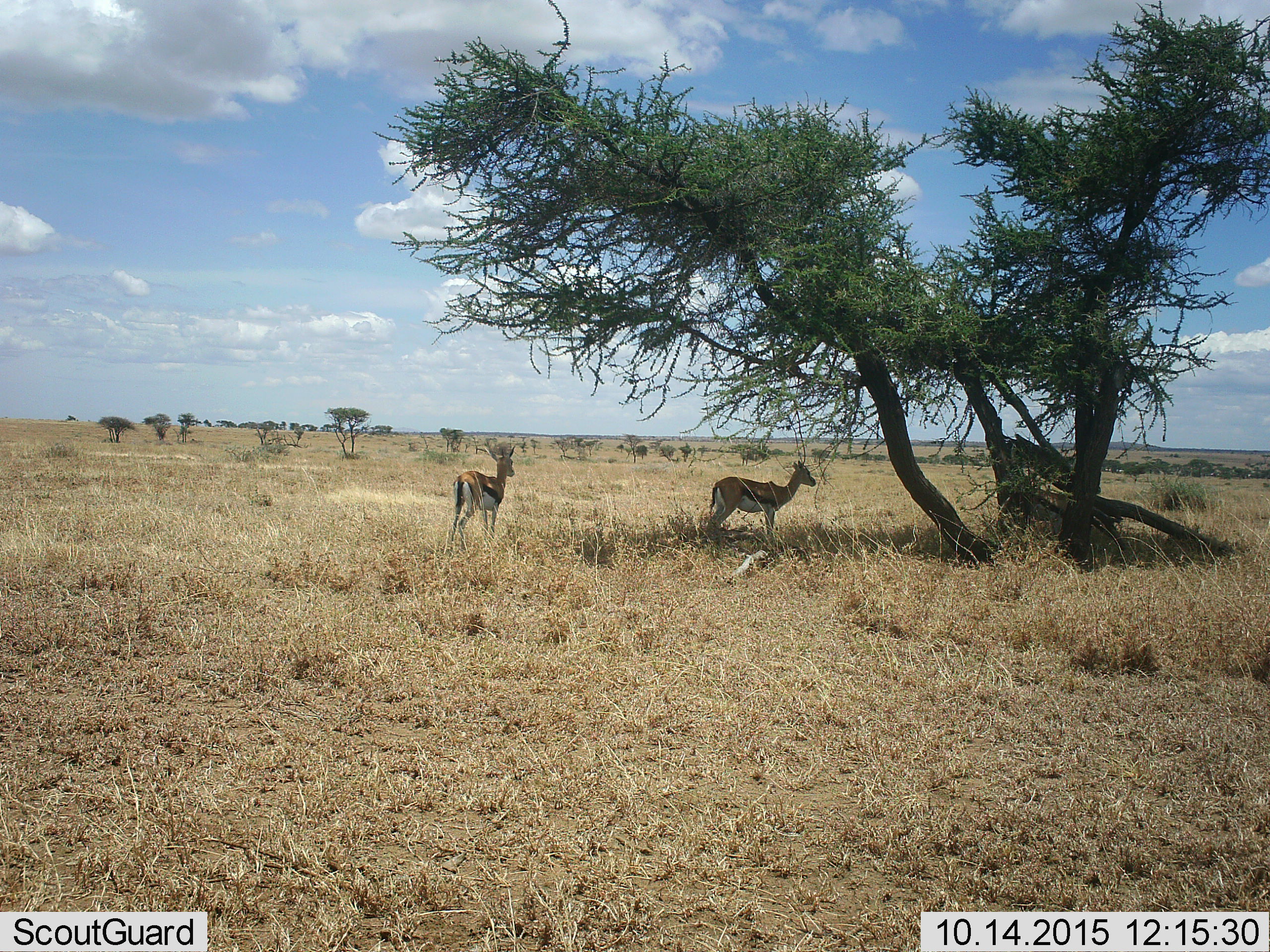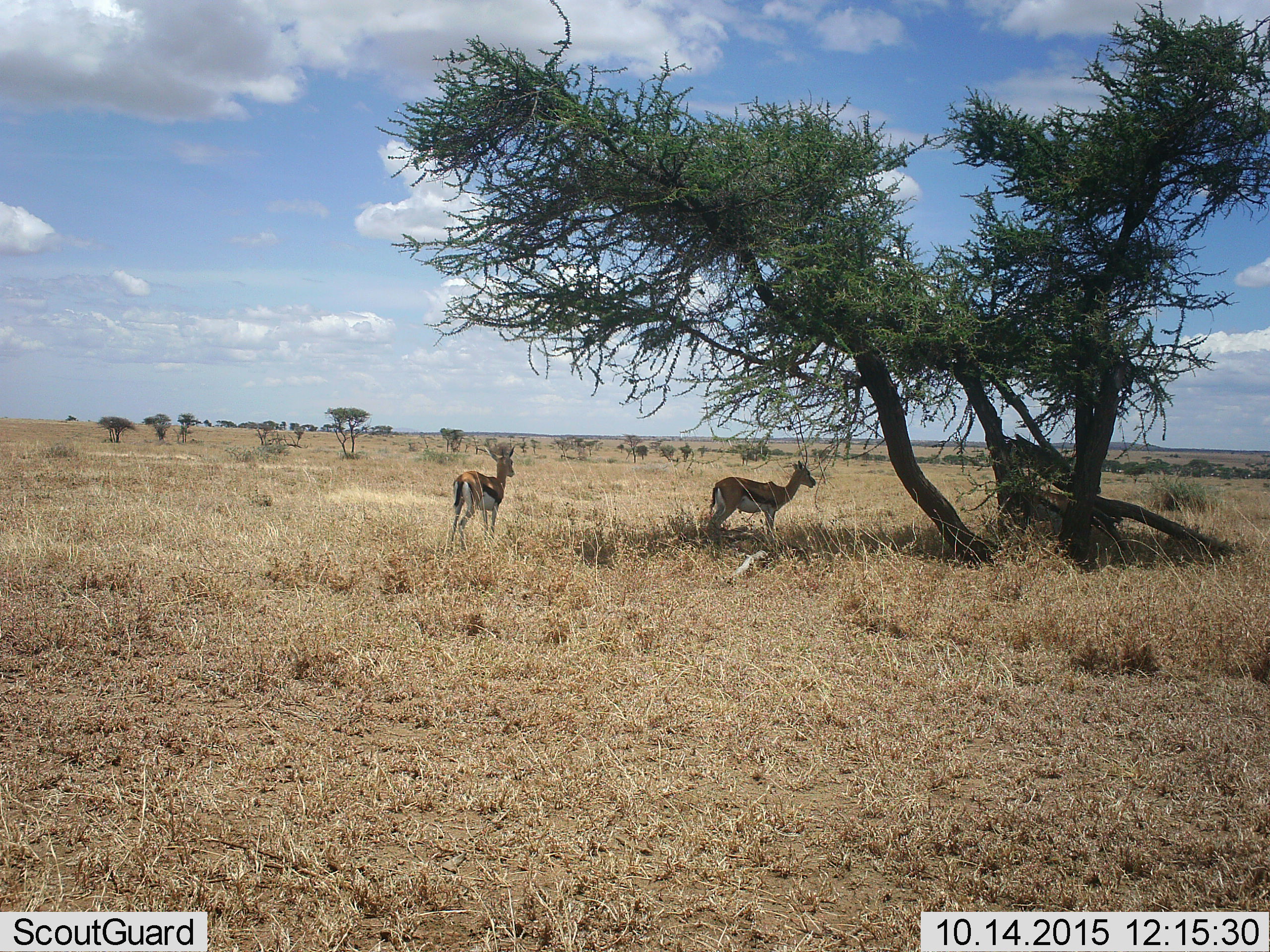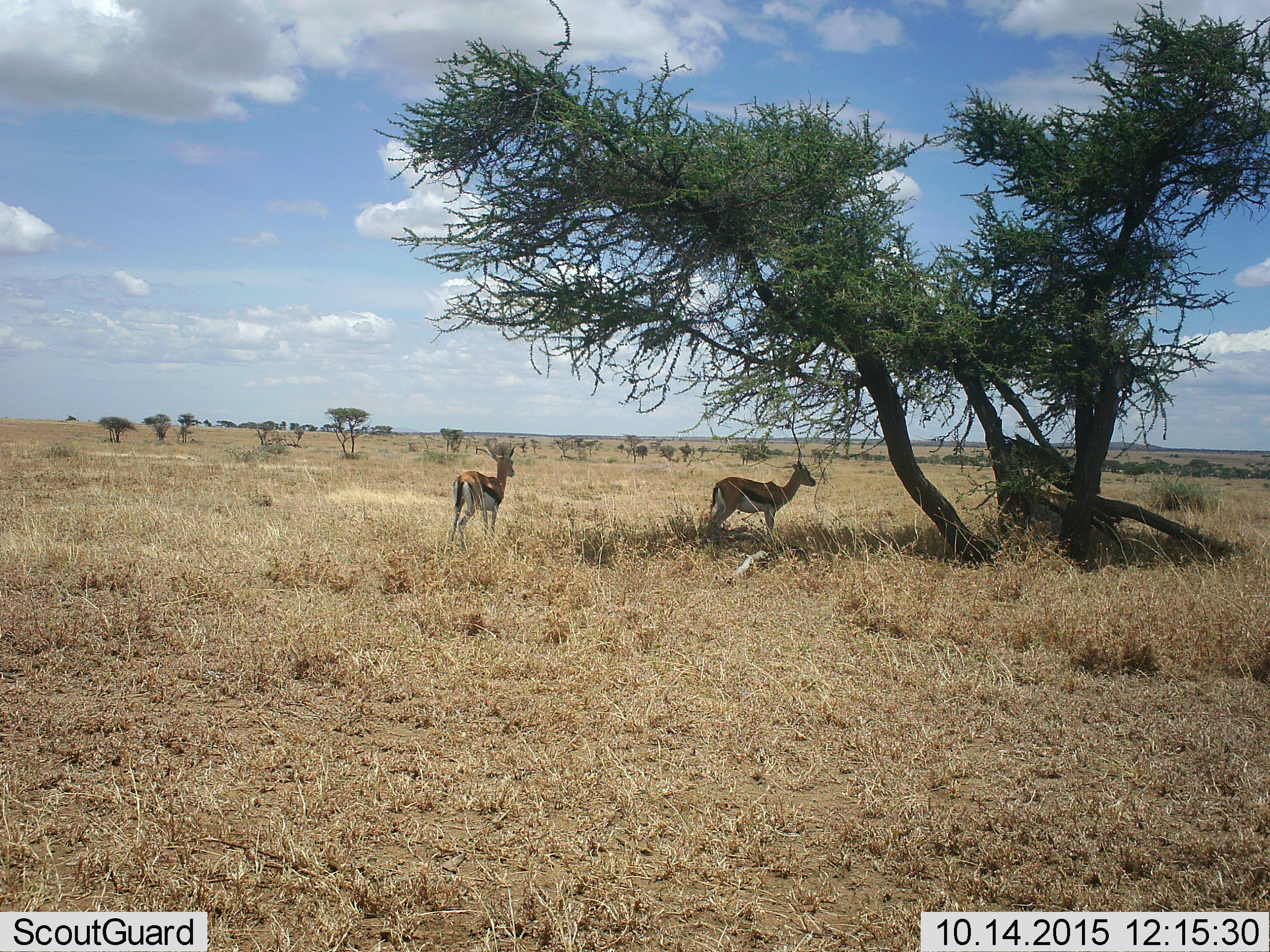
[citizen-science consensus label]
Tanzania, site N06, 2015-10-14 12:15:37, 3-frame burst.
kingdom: Animalia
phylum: Chordata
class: Mammalia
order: Artiodactyla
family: Bovidae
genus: Eudorcas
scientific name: Eudorcas thomsonii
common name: thomson's gazelle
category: gazellethomsons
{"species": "gazellethomsons (thomson's gazelle) (Eudorcas thomsonii)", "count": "2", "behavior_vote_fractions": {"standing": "100%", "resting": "0%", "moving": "0%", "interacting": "0%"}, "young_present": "0%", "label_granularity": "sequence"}